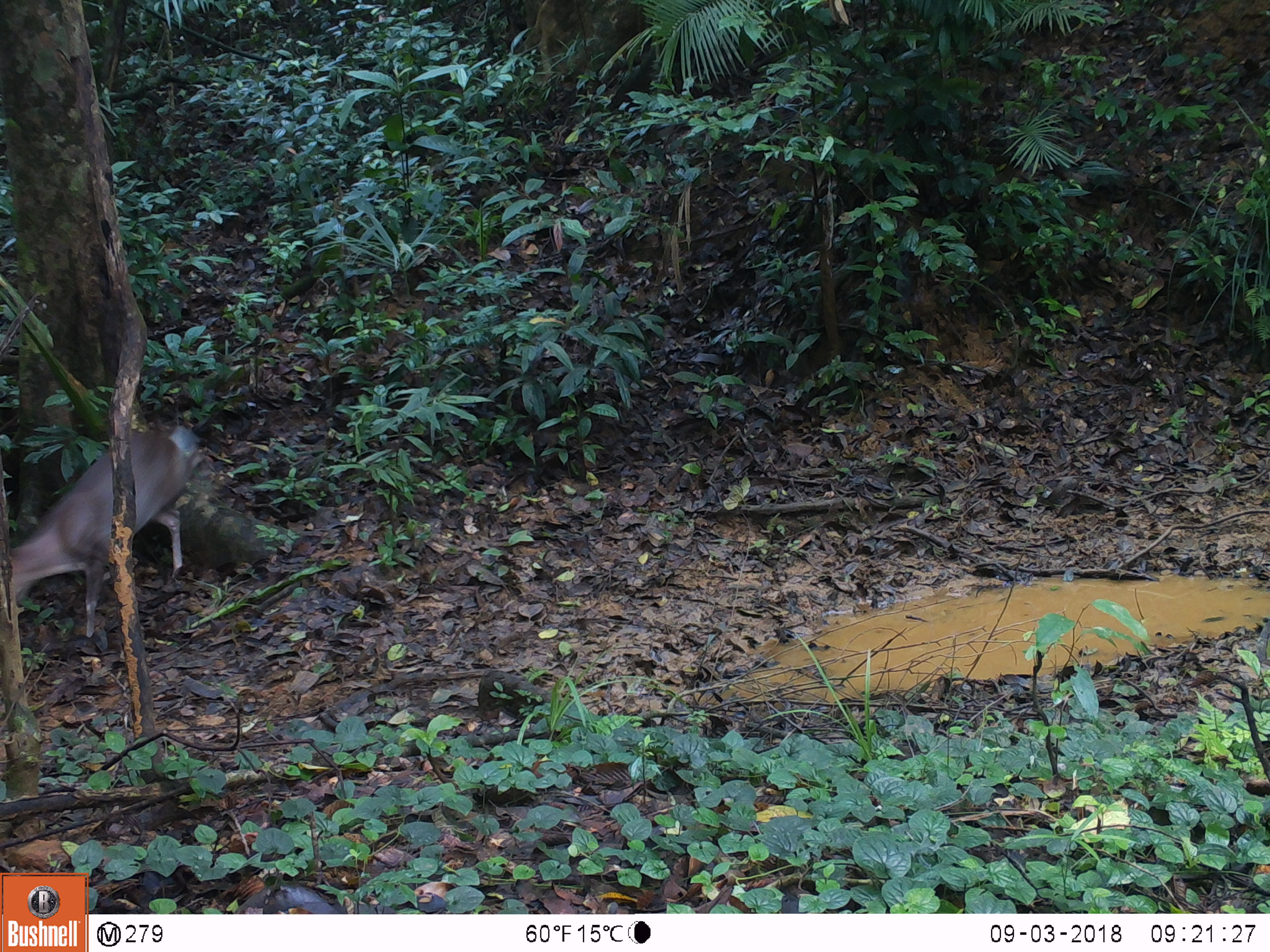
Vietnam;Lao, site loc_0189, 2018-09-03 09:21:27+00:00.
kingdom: Animalia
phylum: Chordata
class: Mammalia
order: Artiodactyla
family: Cervidae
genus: Muntiacus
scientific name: Muntiacus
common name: muntjacs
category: unidentified muntjac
Unidentified muntjac (muntjacs) (Muntiacus). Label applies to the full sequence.